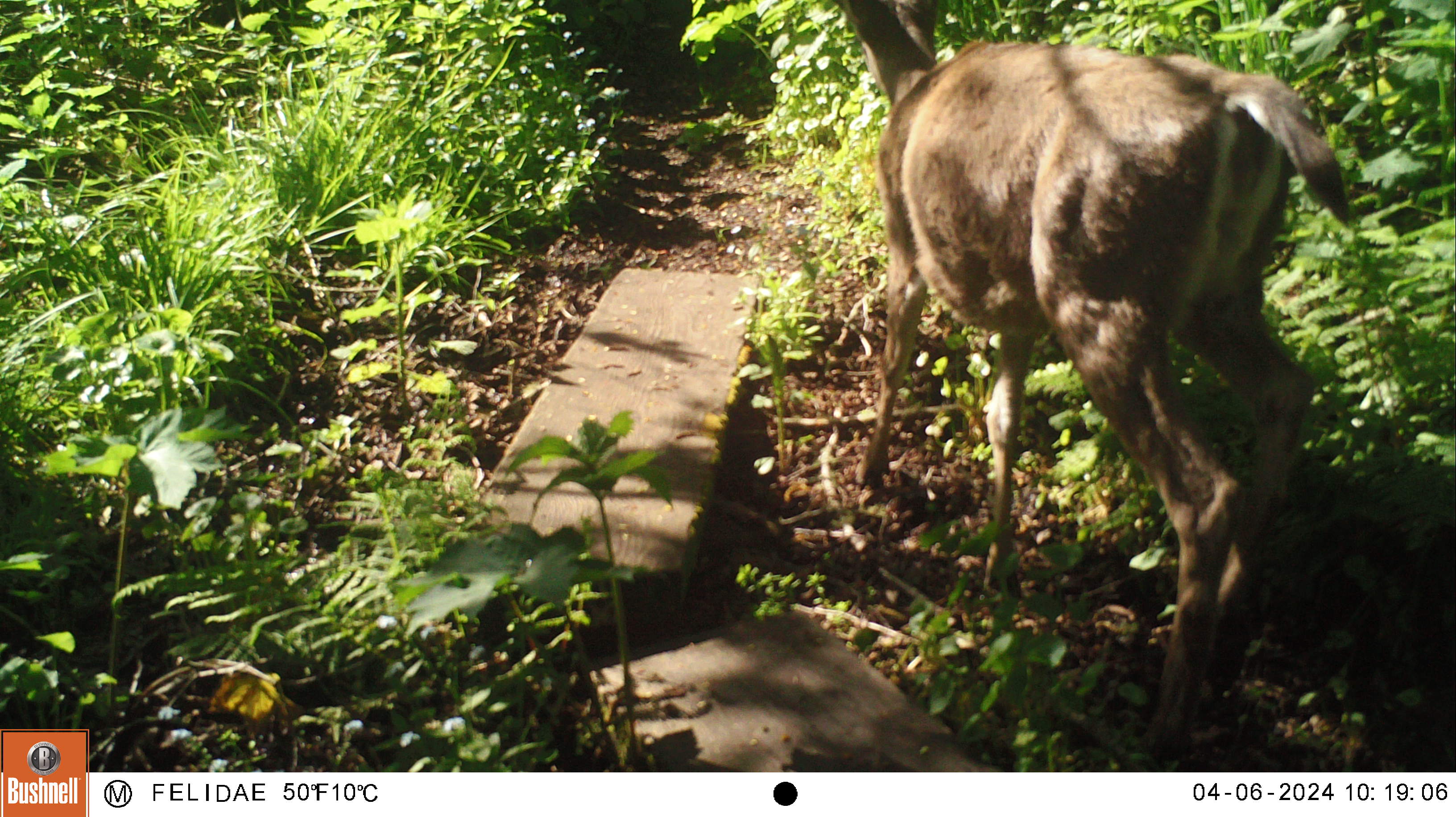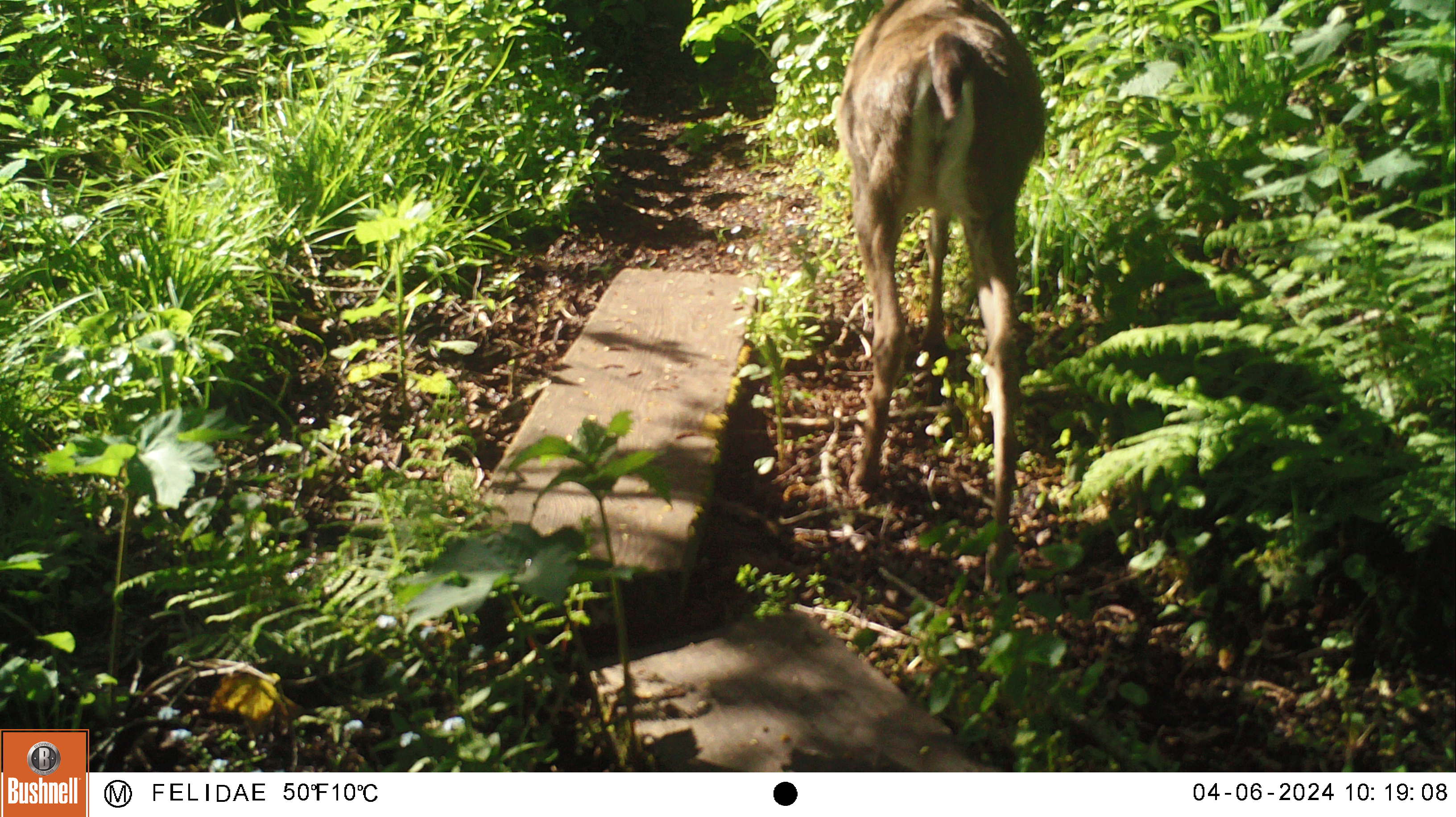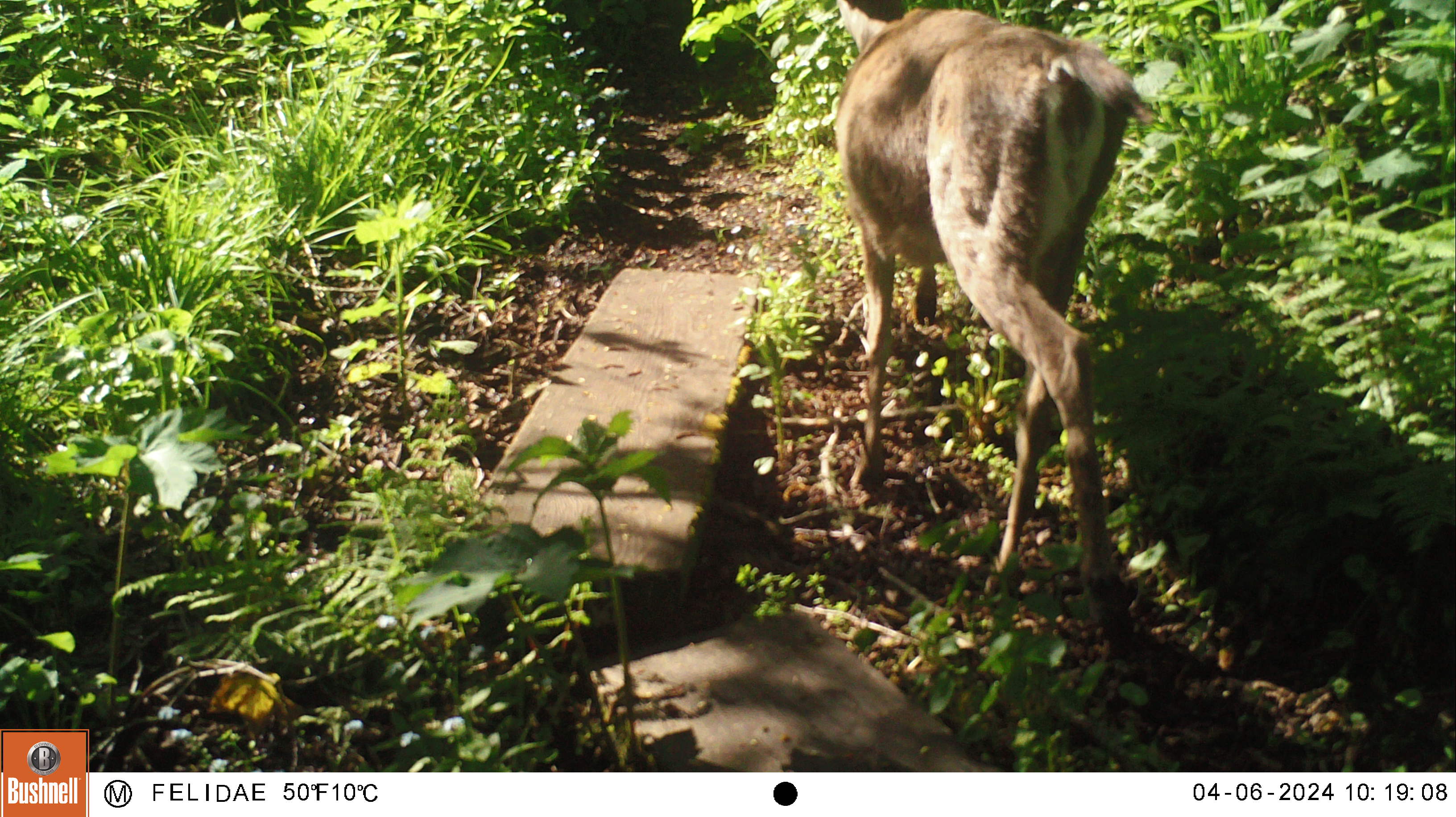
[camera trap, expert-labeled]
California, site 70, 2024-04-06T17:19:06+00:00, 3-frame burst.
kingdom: Animalia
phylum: Chordata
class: Mammalia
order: Artiodactyla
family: Cervidae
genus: Odocoileus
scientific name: Odocoileus hemionus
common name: mule deer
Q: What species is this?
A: Mule deer (Odocoileus hemionus).